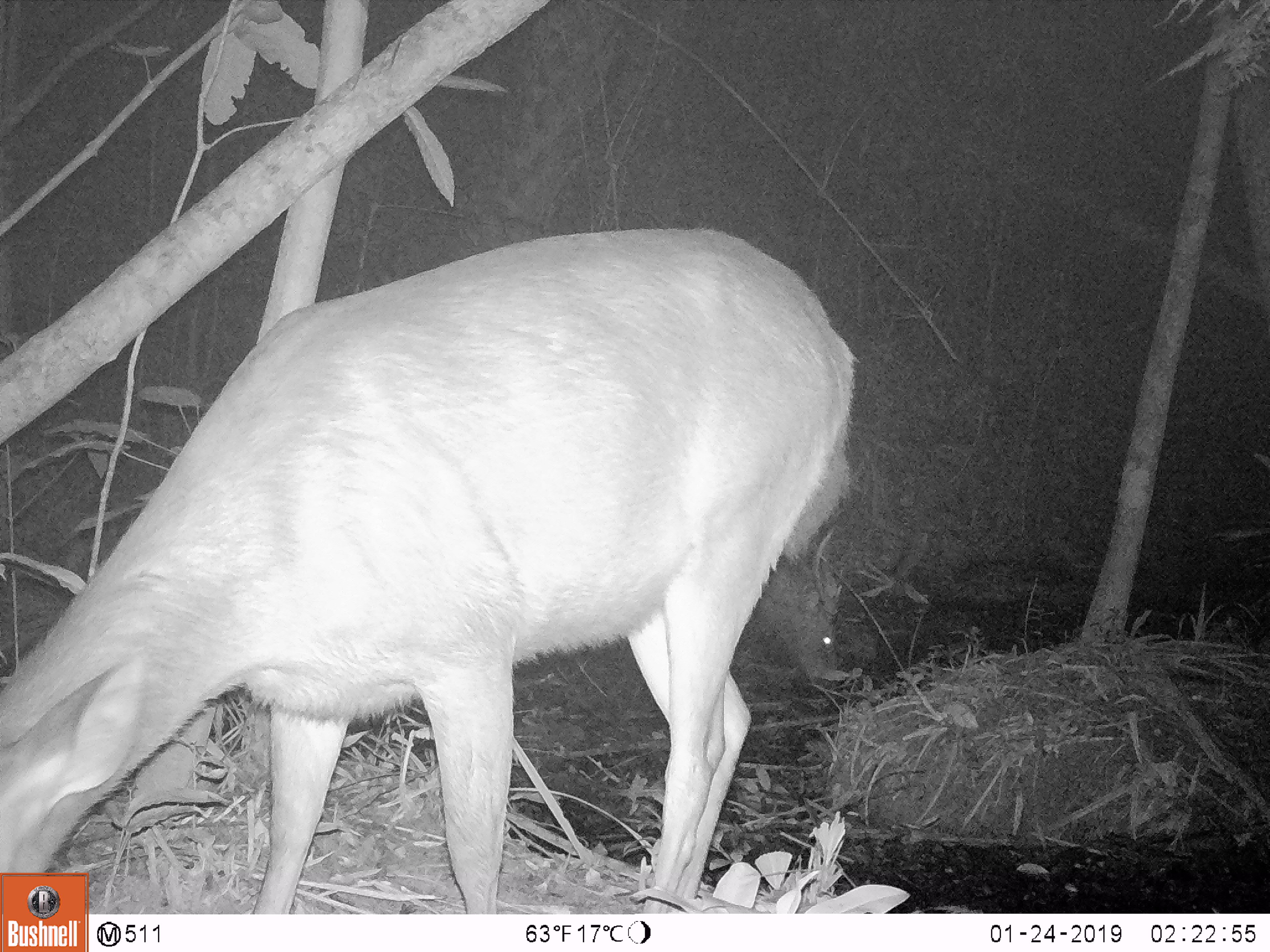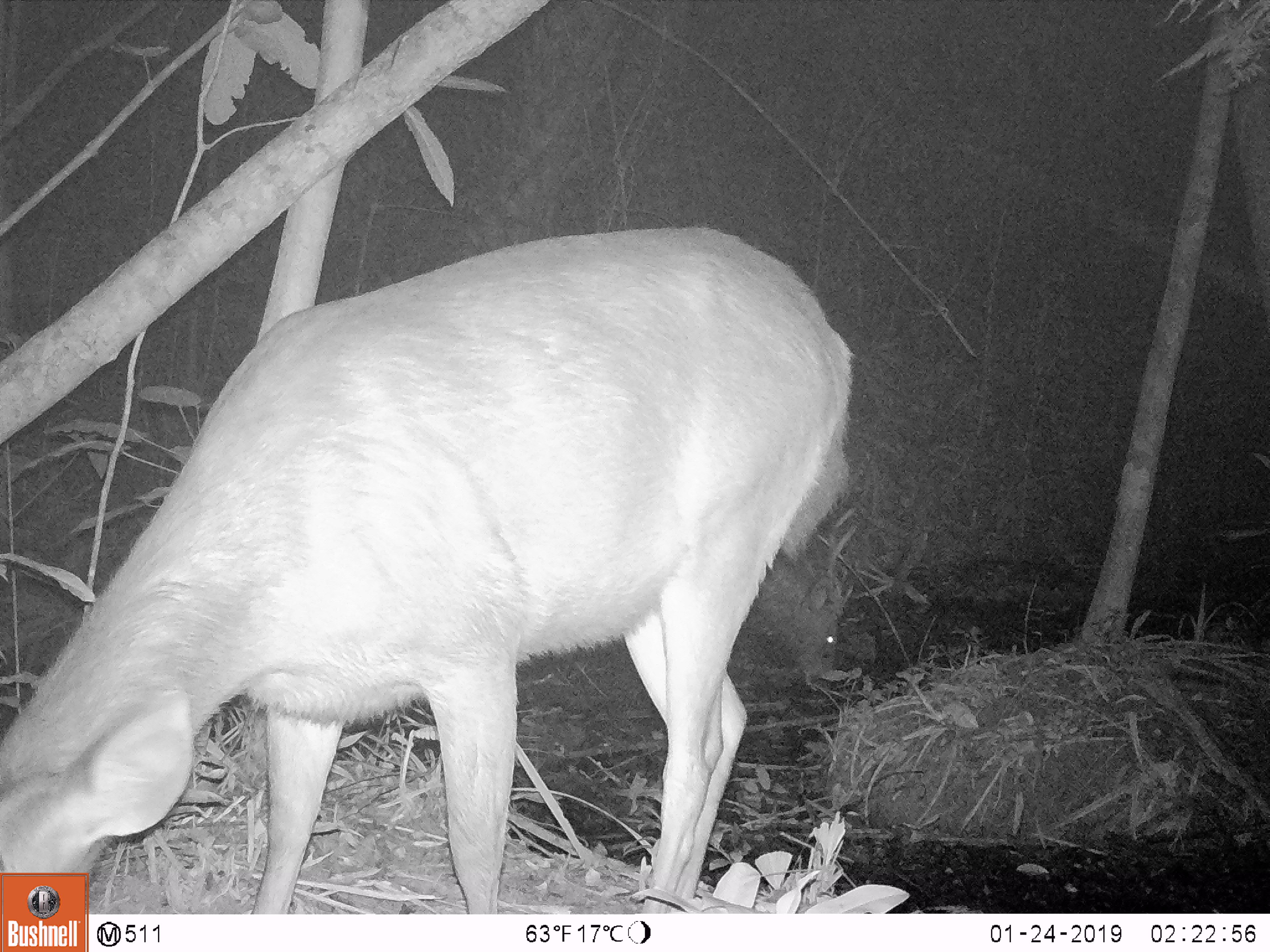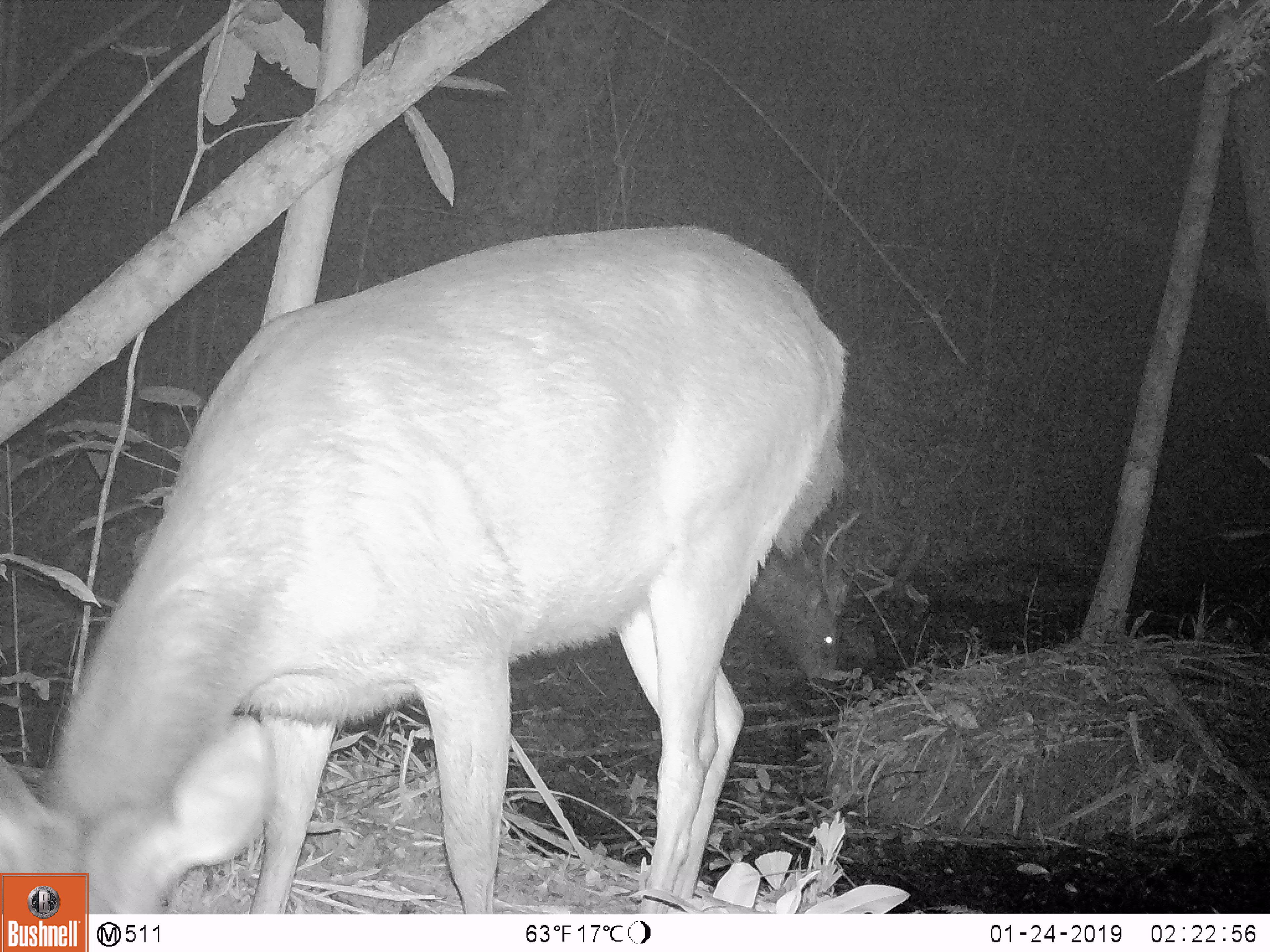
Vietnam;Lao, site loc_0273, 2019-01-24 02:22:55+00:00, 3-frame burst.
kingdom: Animalia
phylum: Chordata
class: Mammalia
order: Artiodactyla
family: Cervidae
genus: Rusa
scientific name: Rusa unicolor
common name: sambar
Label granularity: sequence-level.